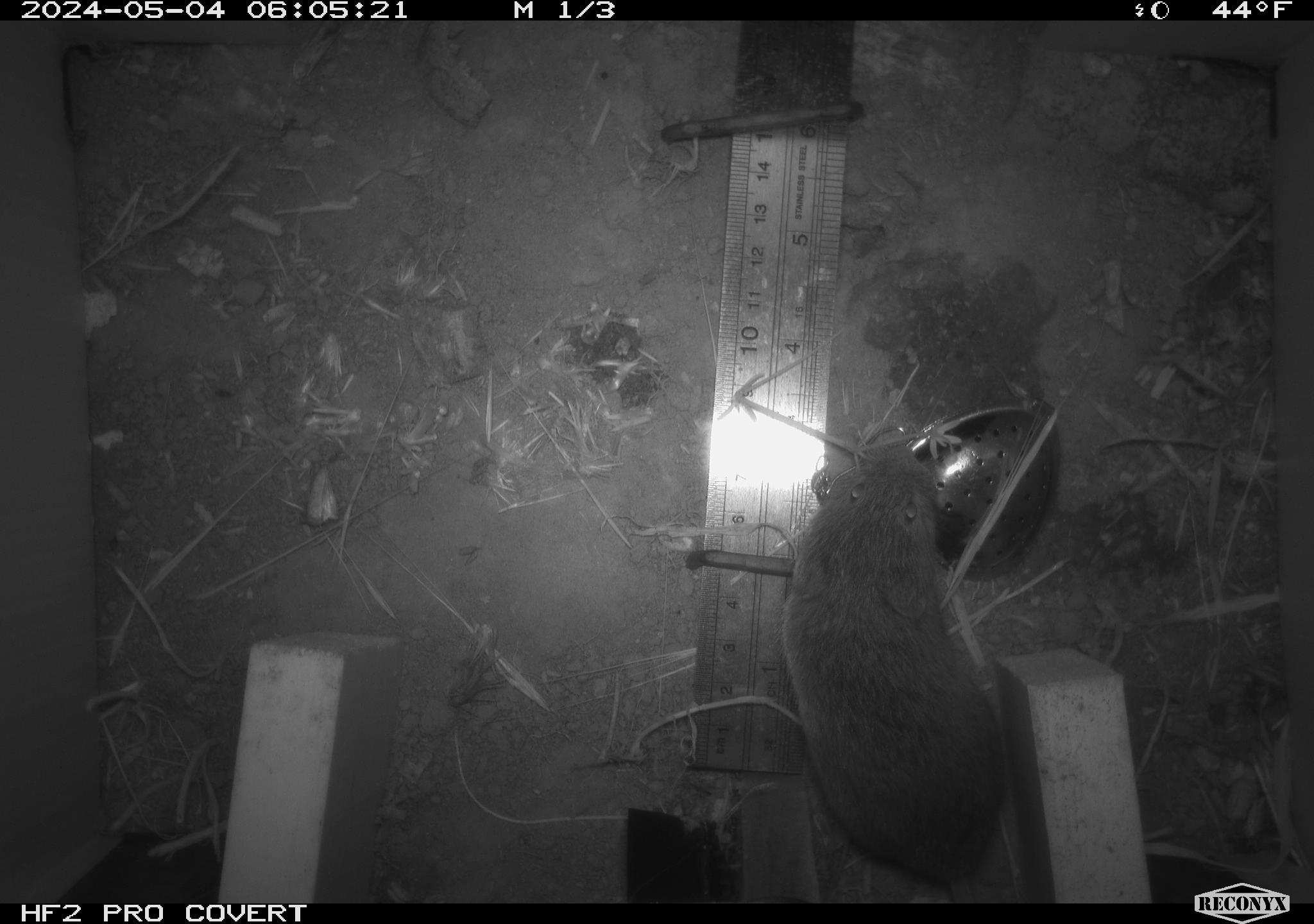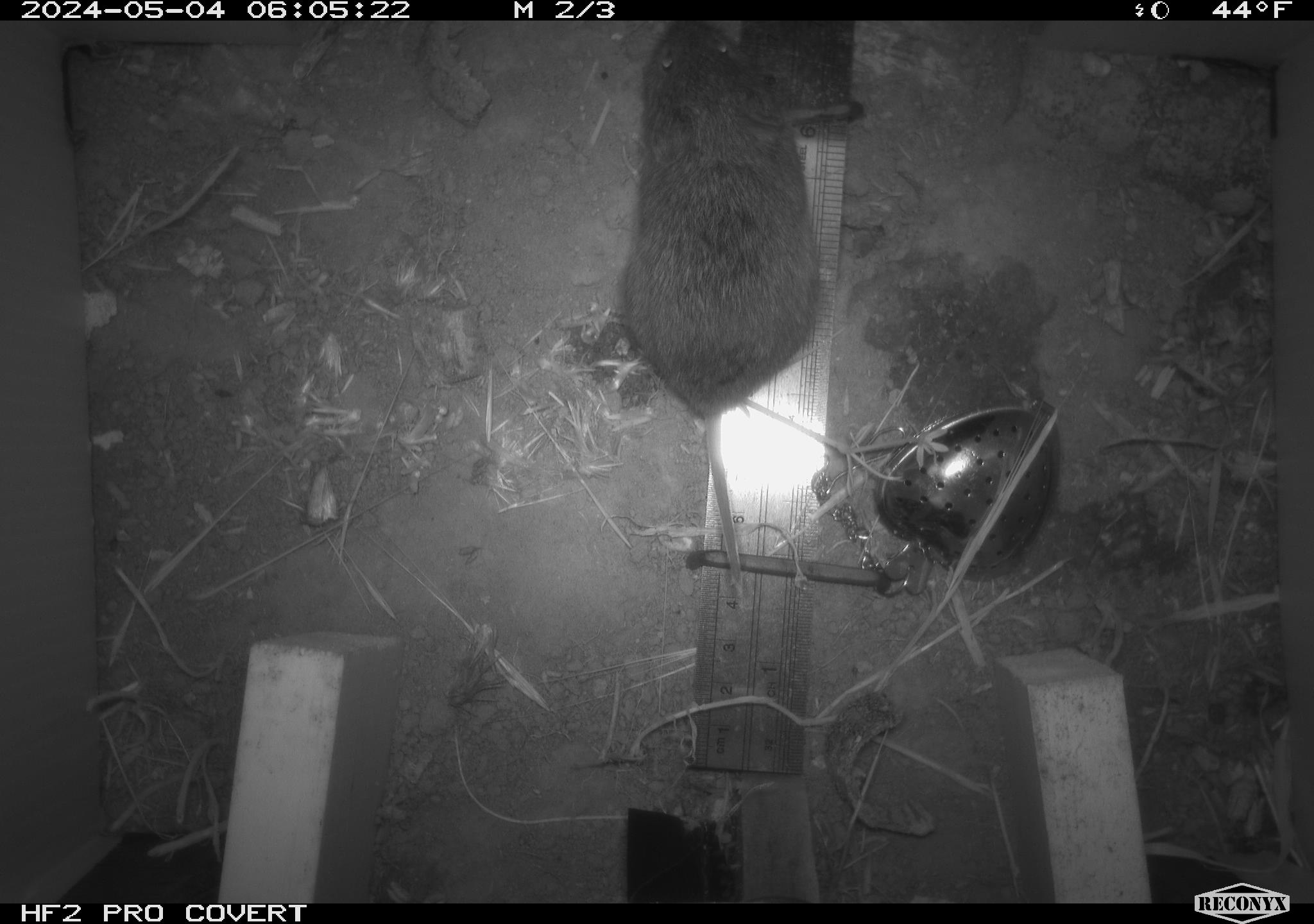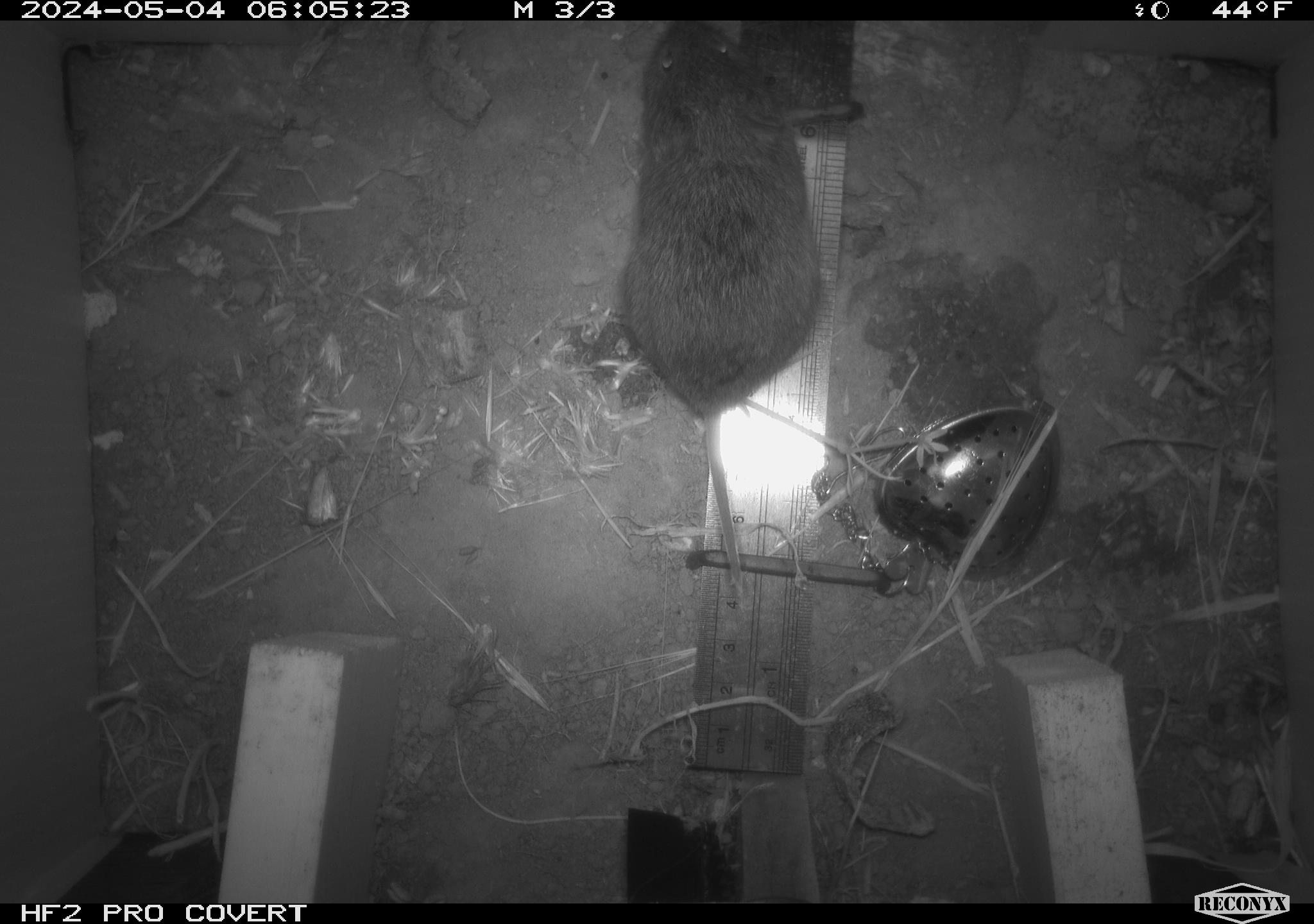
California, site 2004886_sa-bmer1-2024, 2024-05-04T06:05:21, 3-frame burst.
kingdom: Animalia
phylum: Chordata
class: Mammalia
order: Rodentia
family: Cricetidae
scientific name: Arvicolinae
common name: voles, lemmings, and muskrats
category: arvicolinae subfamily